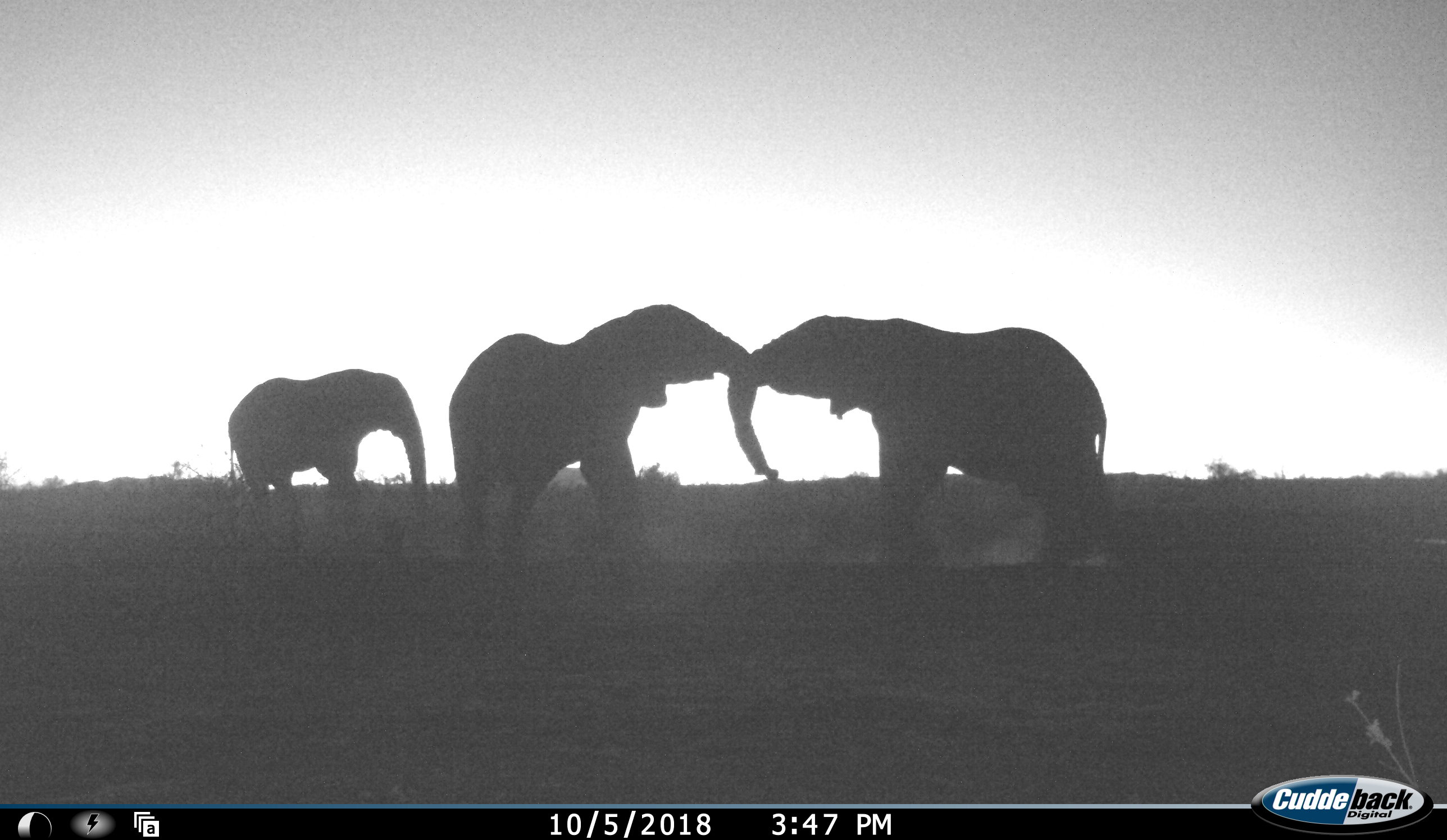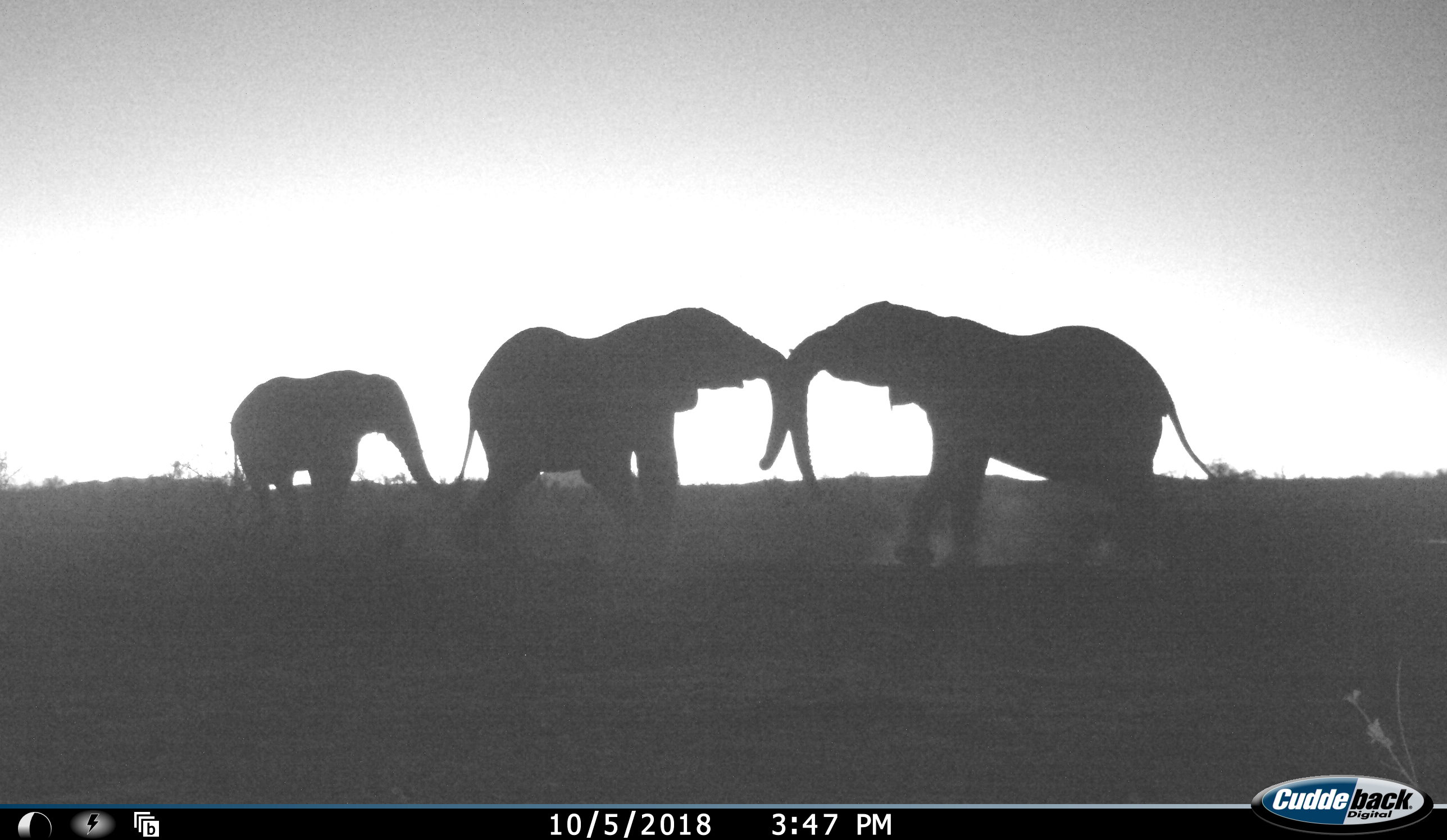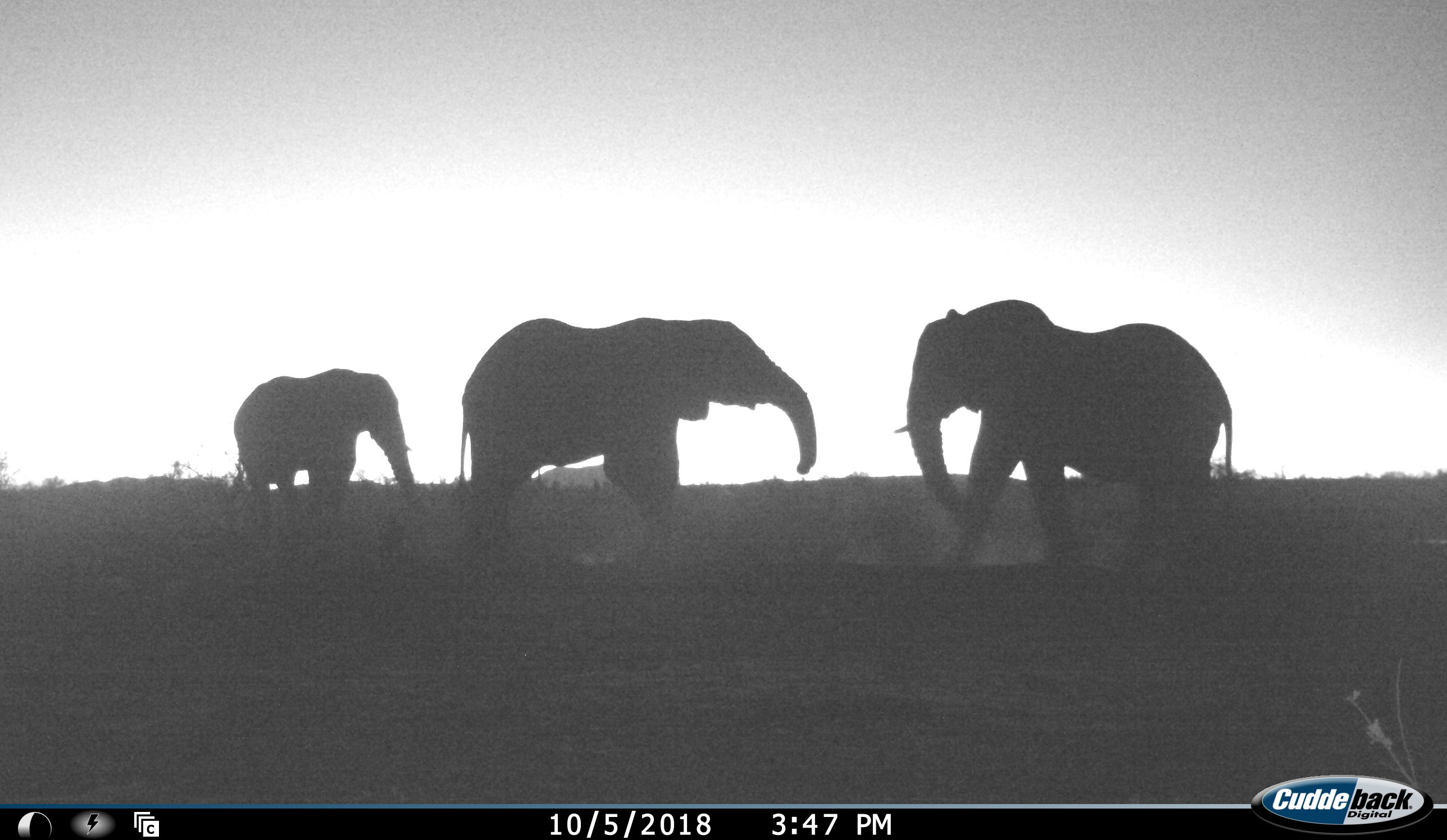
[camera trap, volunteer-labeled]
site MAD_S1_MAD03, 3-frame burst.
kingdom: Animalia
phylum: Chordata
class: Mammalia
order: Proboscidea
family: Elephantidae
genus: Loxodonta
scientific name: Loxodonta africana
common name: african bush elephant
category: elephant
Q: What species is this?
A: Elephant (african bush elephant) (Loxodonta africana).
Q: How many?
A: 3.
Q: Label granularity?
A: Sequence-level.